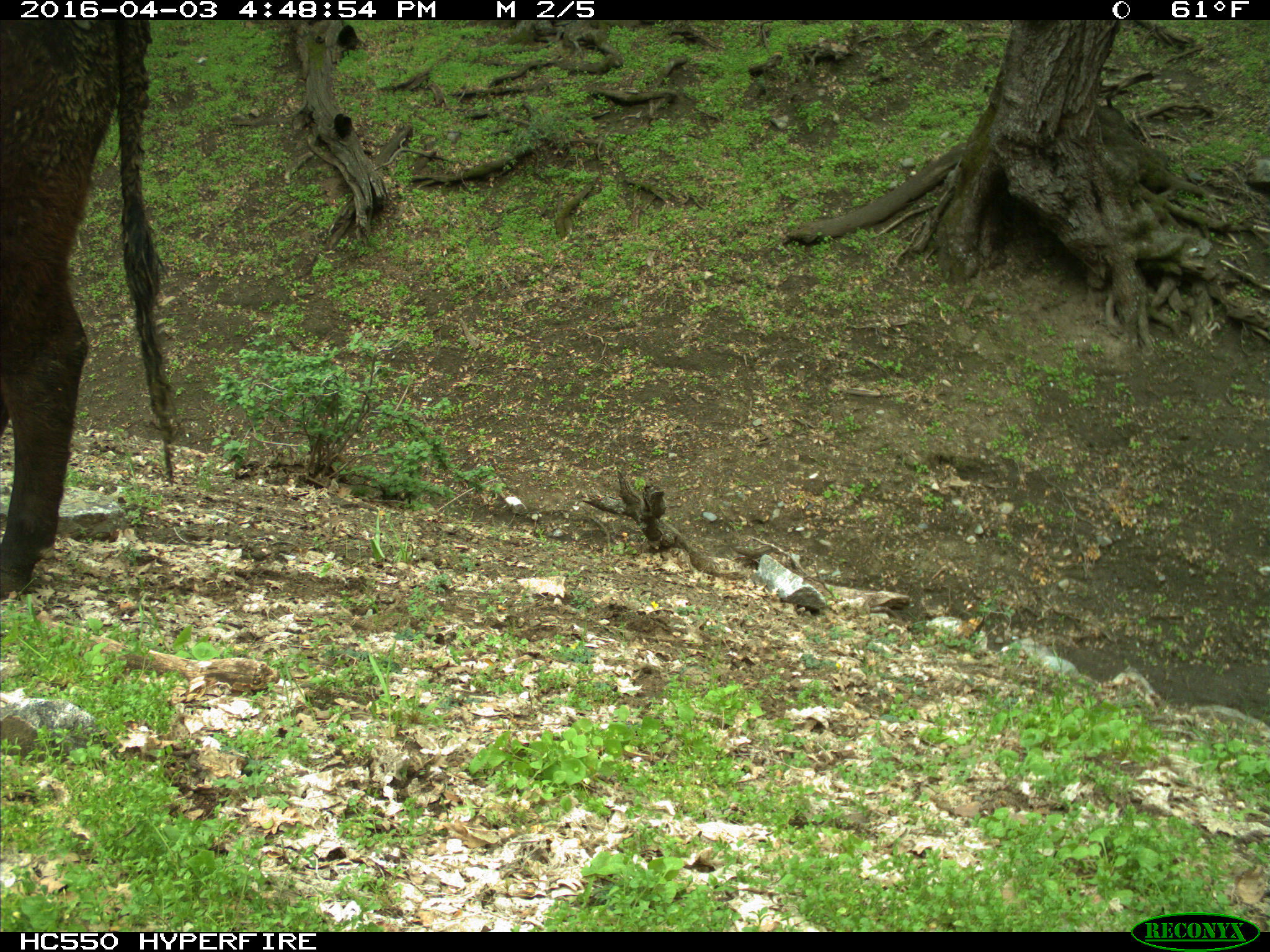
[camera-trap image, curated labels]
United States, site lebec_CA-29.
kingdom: Animalia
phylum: Chordata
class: Mammalia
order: Artiodactyla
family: Bovidae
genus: Bos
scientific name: Bos taurus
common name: domestic cow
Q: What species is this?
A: Bos taurus (domestic cow).